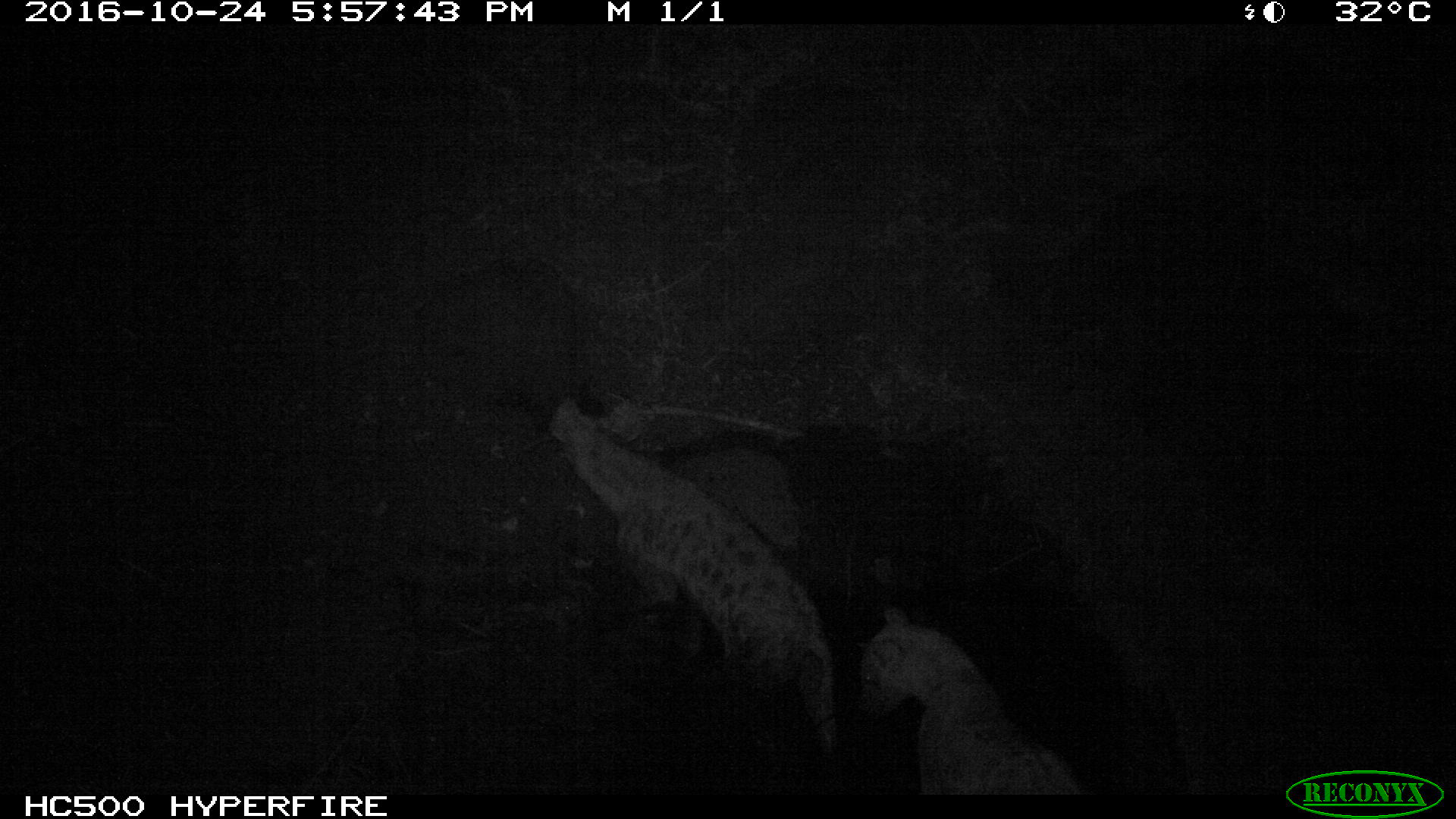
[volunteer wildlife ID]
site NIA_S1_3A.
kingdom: Animalia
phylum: Chordata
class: Mammalia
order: Carnivora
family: Hyaenidae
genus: Crocuta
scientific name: Crocuta crocuta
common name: spotted hyena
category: hyenaspotted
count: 2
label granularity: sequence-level